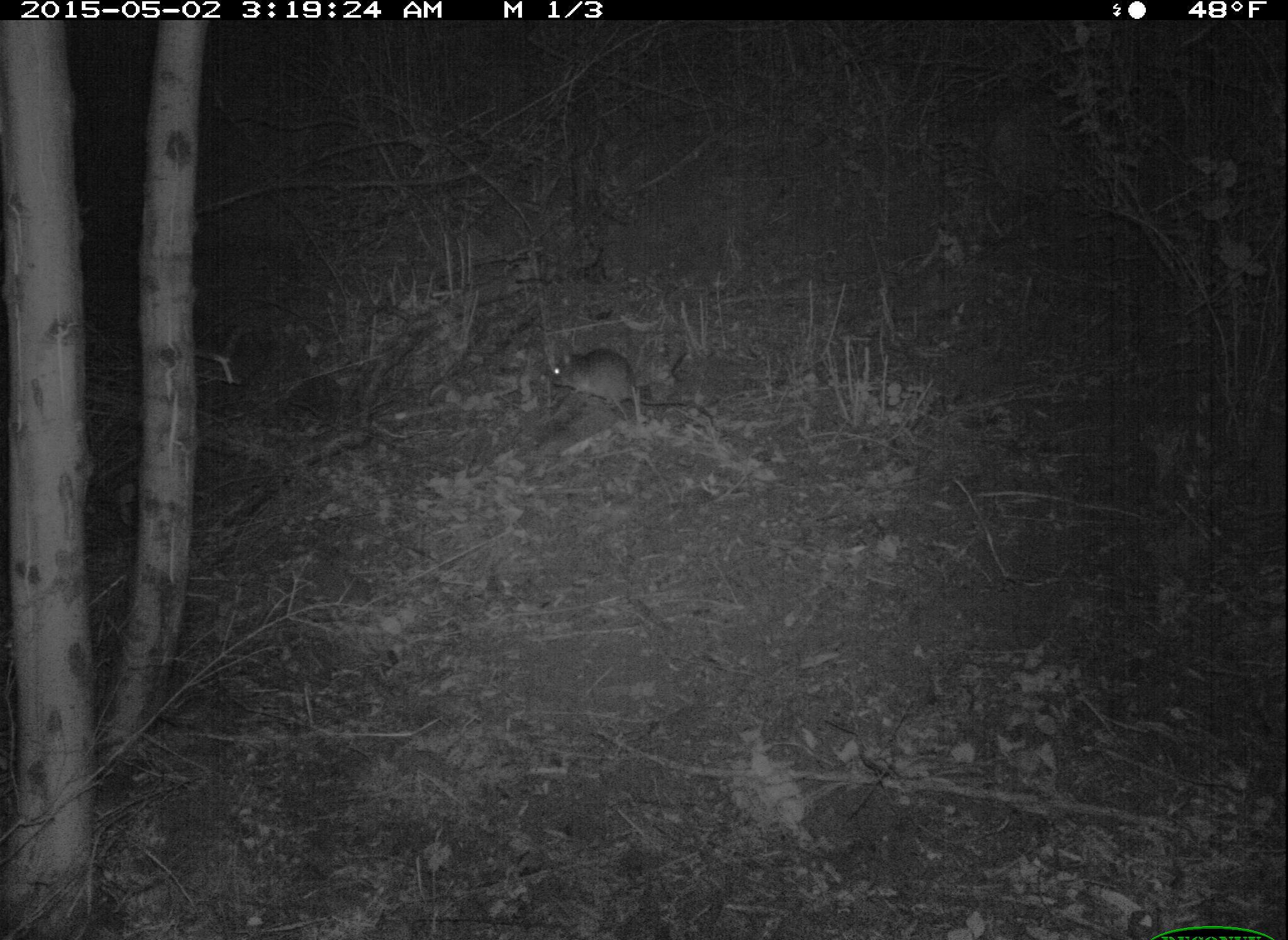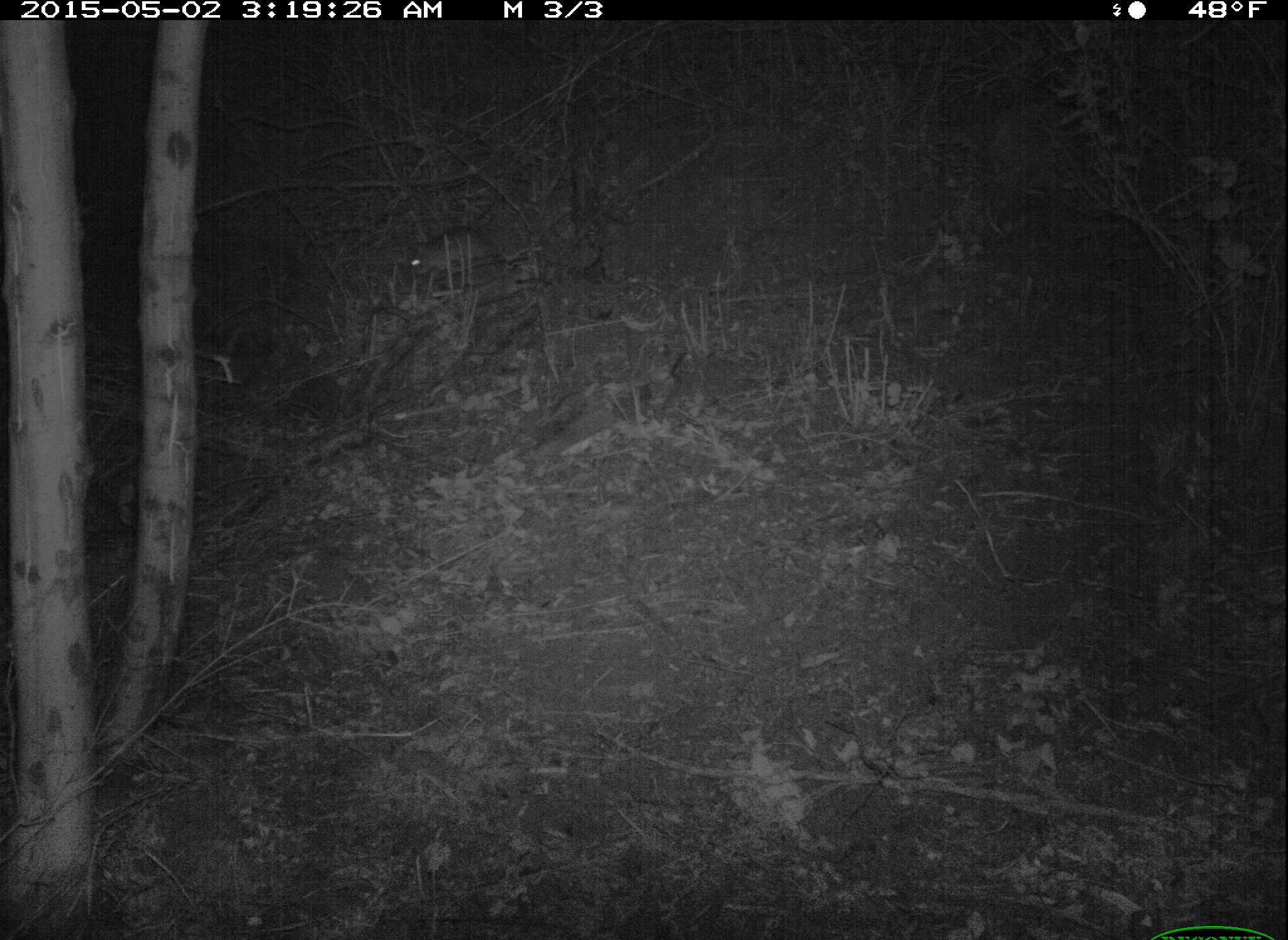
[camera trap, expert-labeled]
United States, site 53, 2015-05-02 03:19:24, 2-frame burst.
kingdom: Animalia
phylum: Chordata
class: Mammalia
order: Rodentia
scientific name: Rodentia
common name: rodent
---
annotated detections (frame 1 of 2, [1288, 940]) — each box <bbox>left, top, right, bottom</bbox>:
rodent: <bbox>549, 346, 717, 427</bbox>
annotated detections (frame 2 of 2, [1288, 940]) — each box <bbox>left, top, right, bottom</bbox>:
rodent: <bbox>407, 225, 549, 284</bbox>